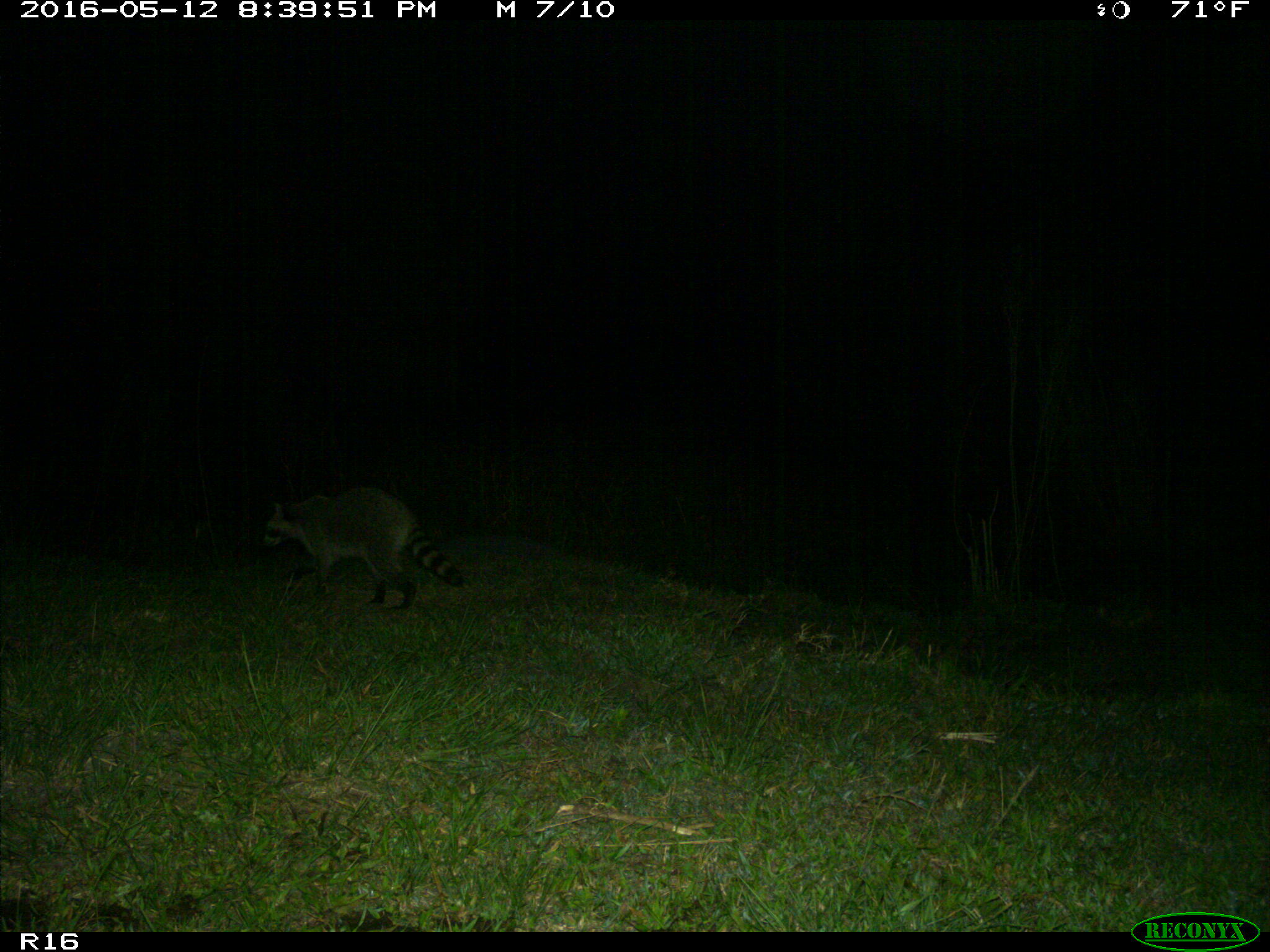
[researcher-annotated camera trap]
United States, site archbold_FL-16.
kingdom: Animalia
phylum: Chordata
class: Mammalia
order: Carnivora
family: Procyonidae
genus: Procyon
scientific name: Procyon lotor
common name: common raccoon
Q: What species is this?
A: Procyon lotor (common raccoon).